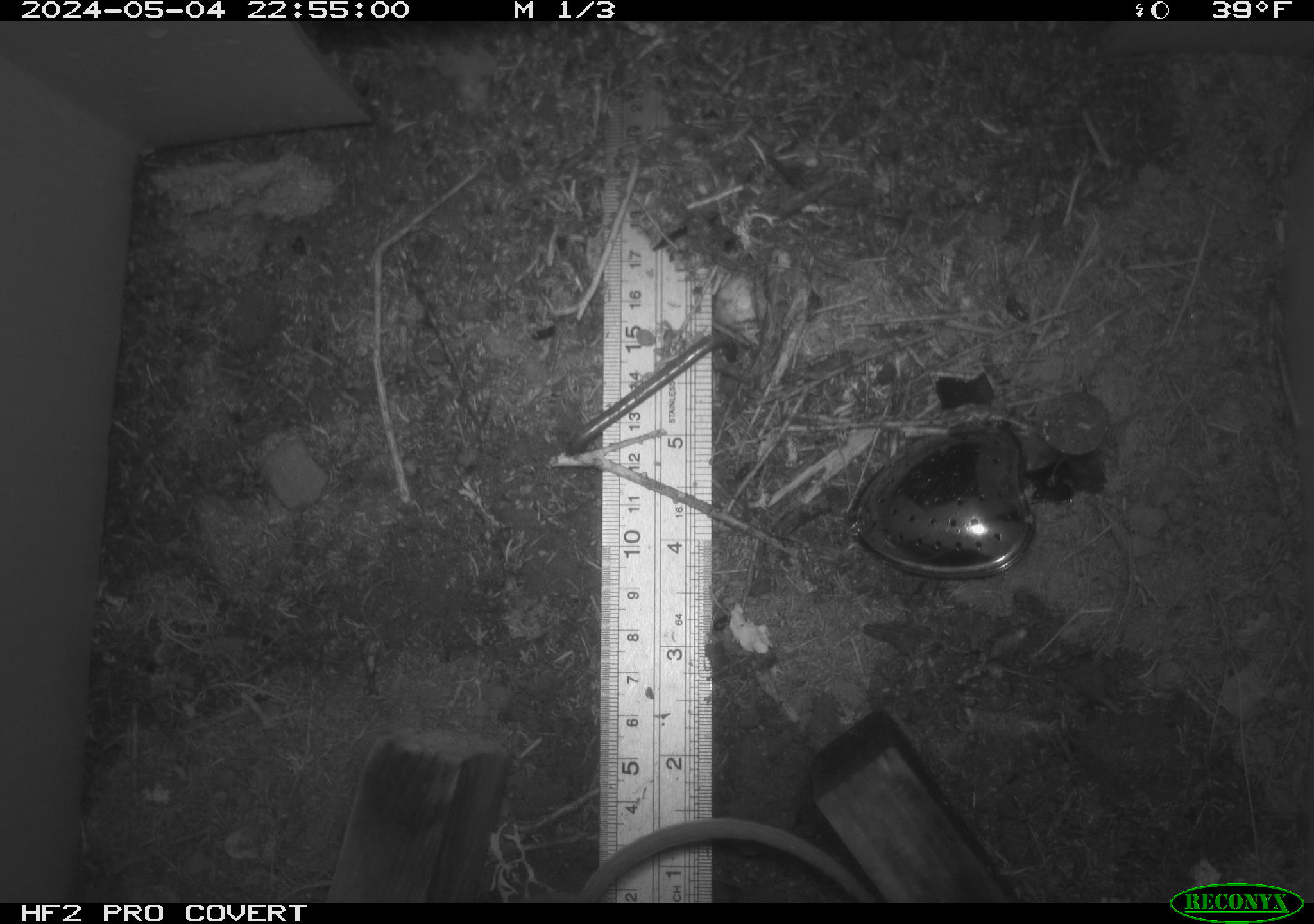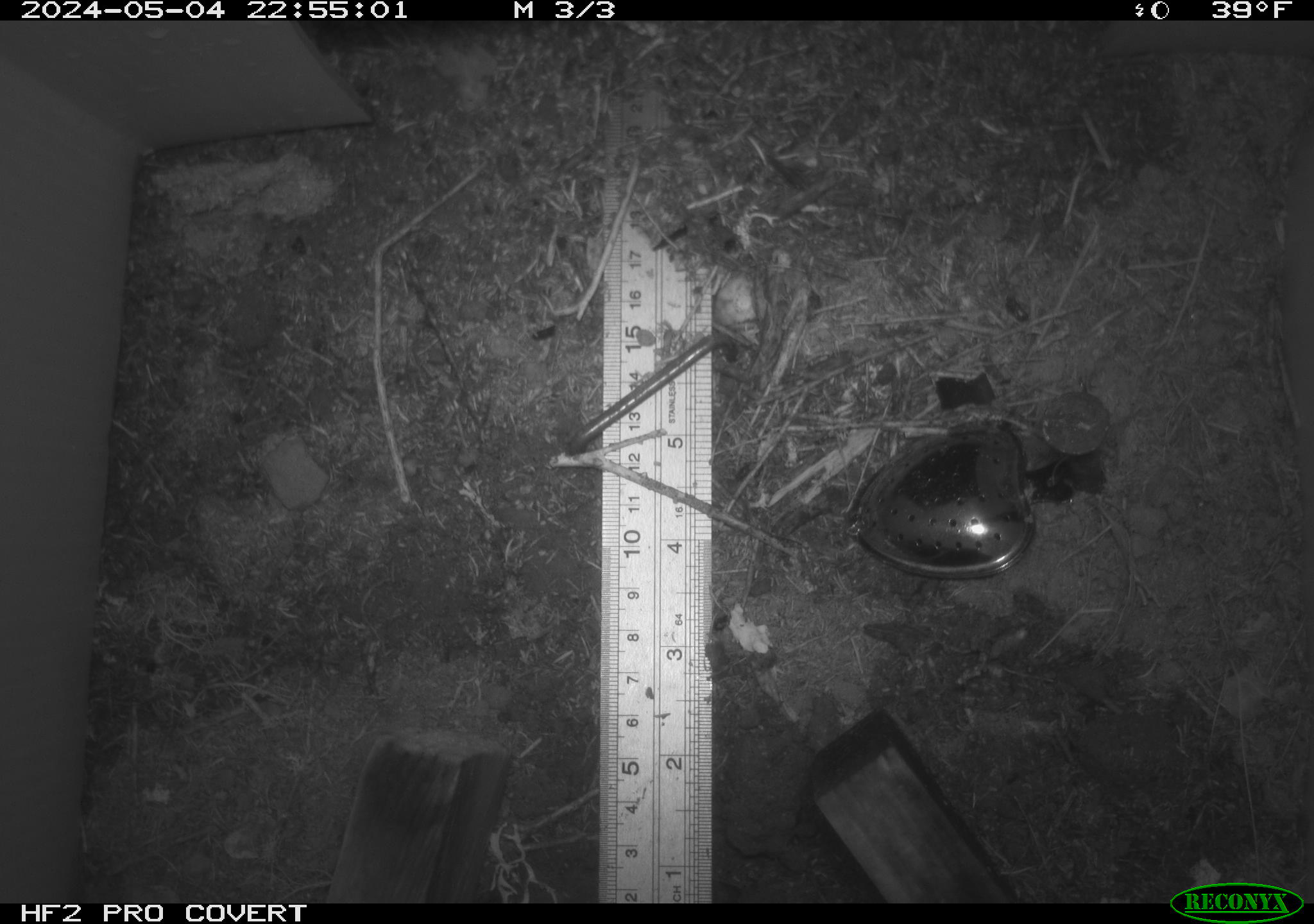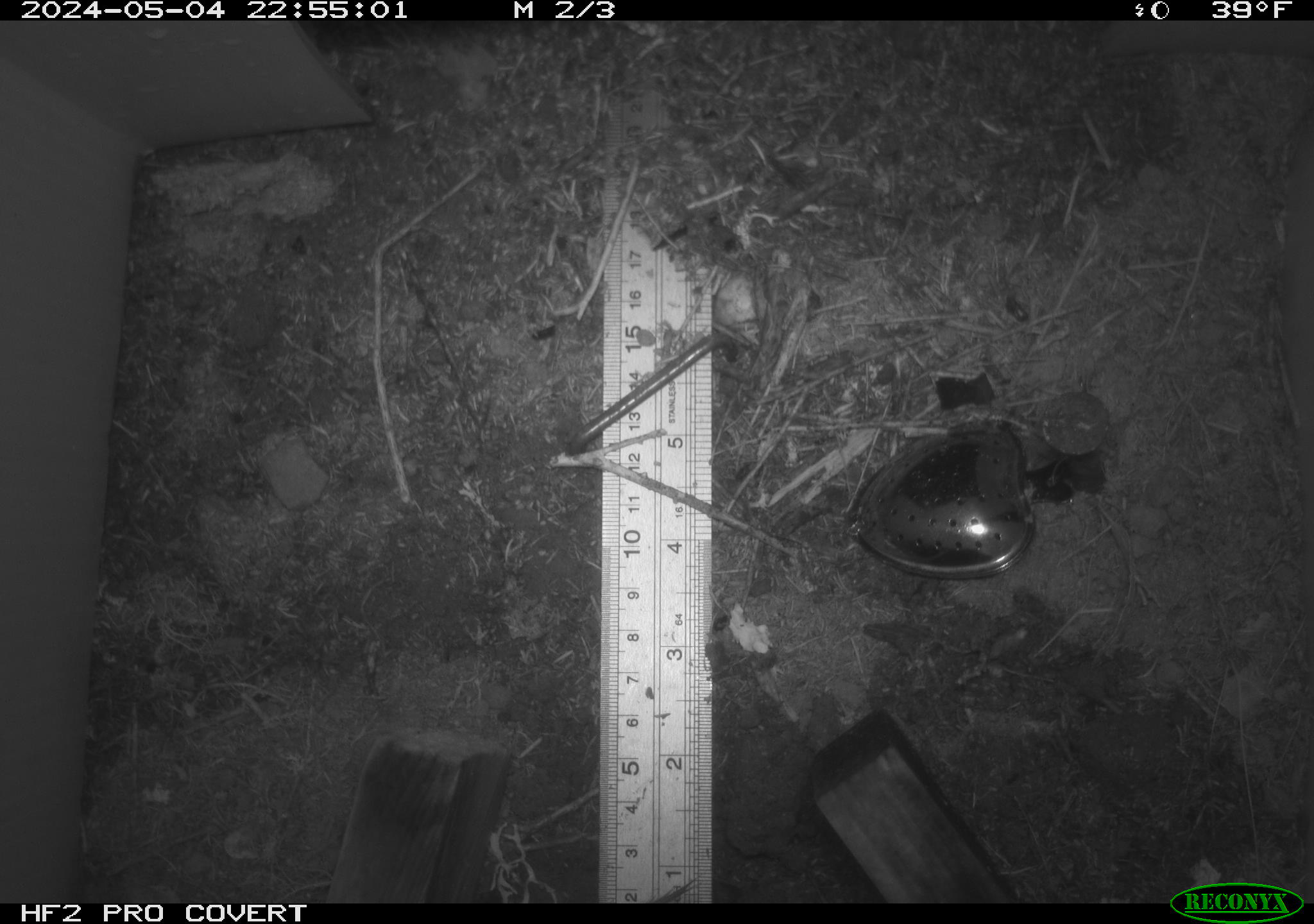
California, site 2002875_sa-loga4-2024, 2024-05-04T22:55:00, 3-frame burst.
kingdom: Animalia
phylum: Chordata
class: Mammalia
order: Rodentia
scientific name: Rodentia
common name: rodent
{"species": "rodent (Rodentia)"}